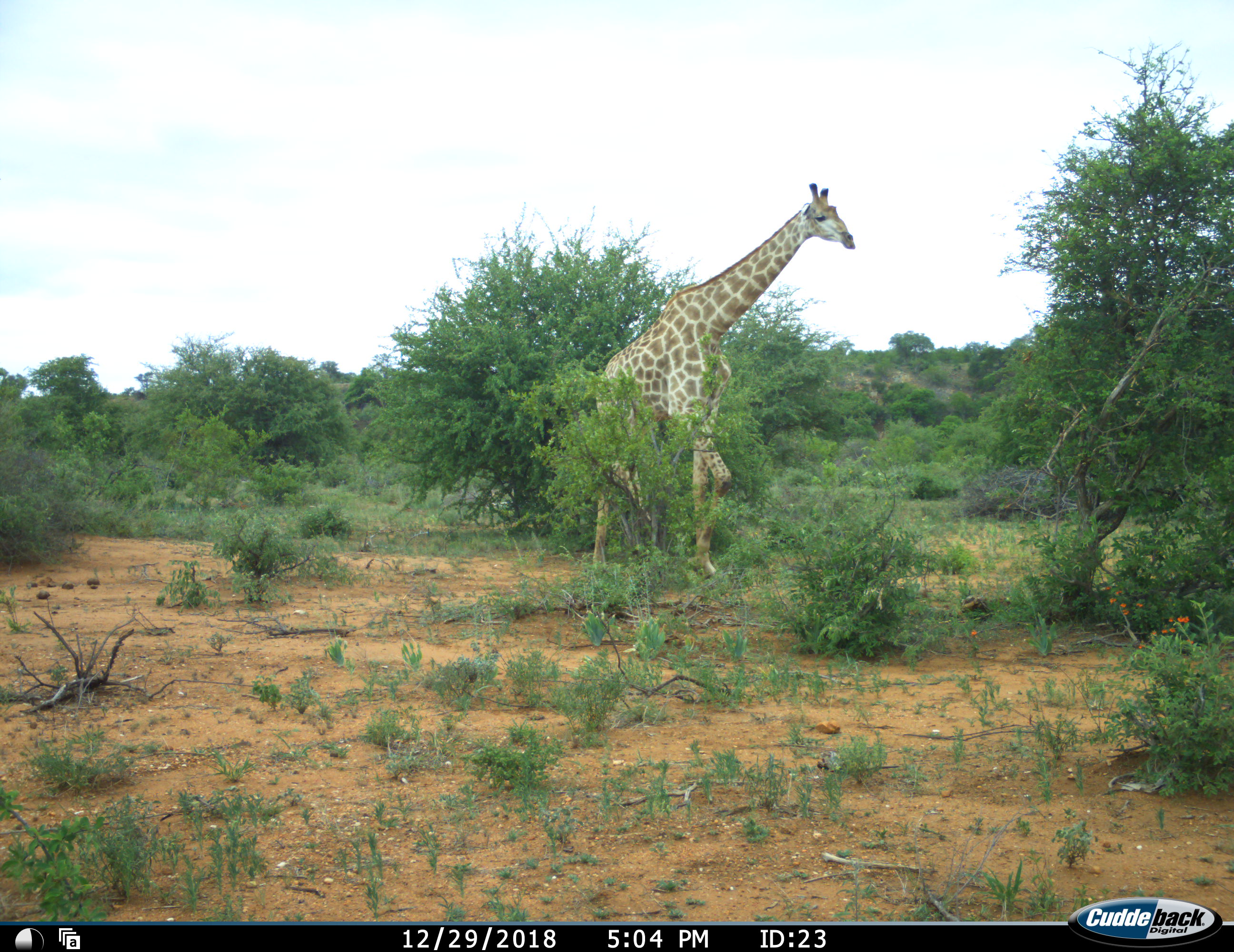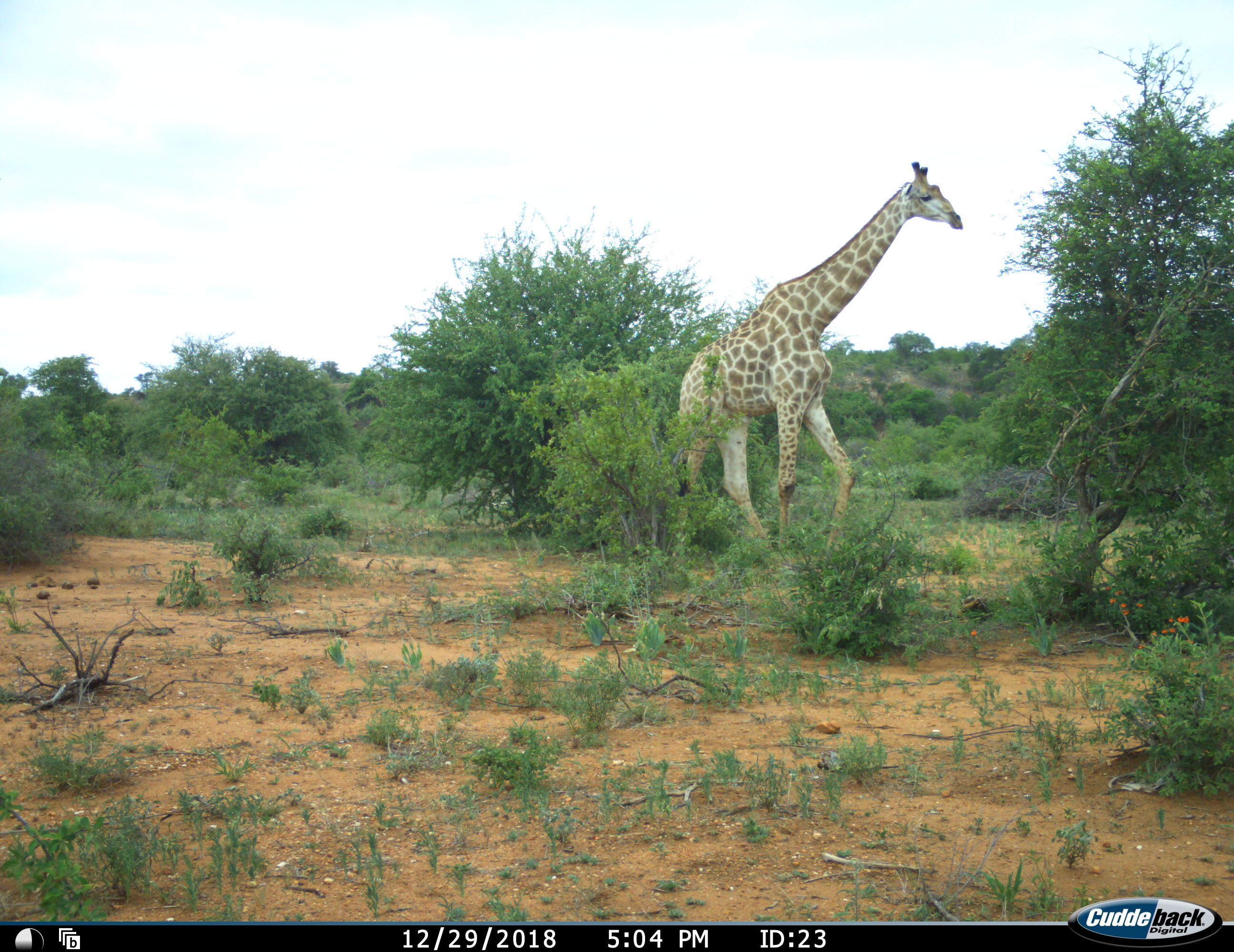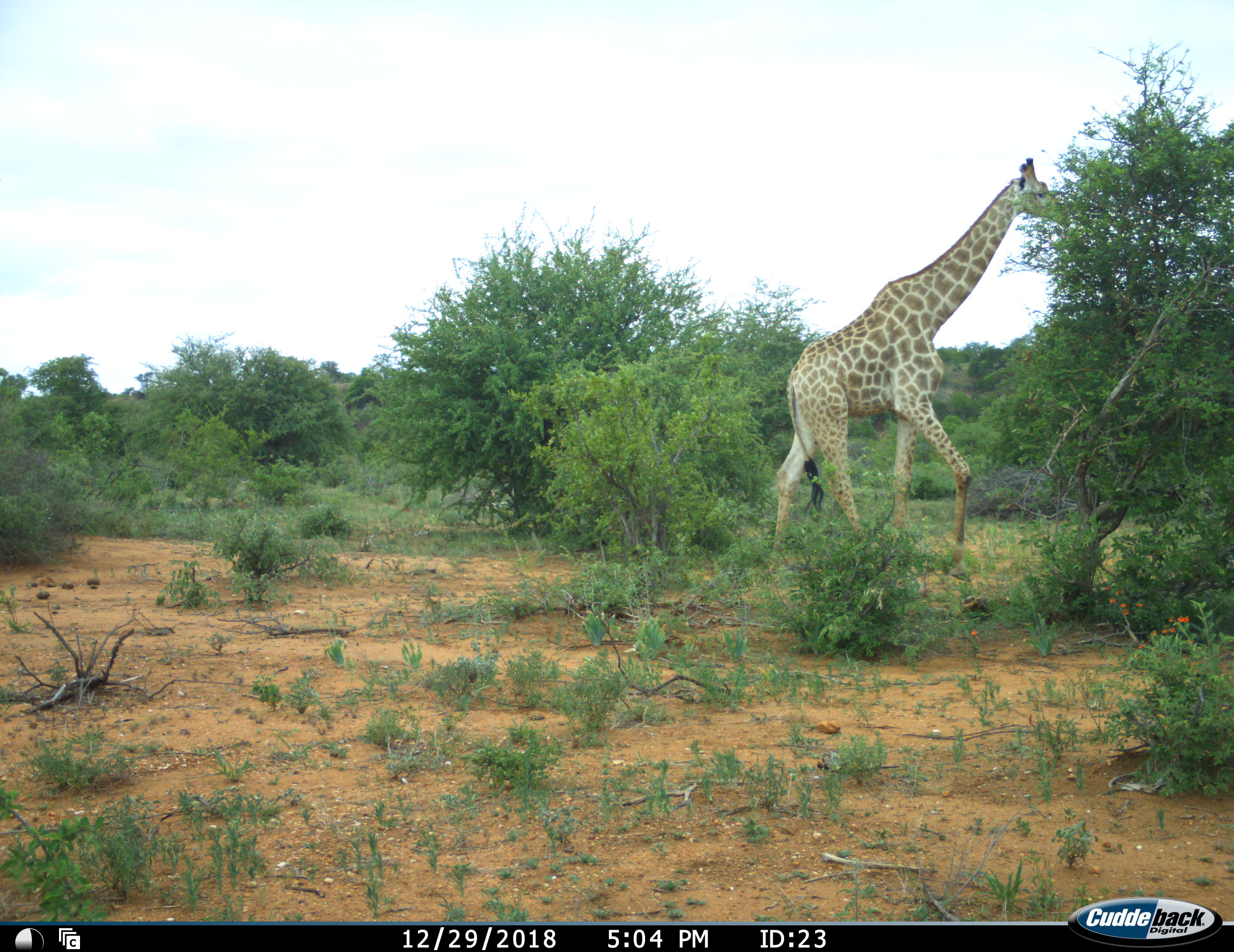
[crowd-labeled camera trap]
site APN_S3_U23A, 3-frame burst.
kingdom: Animalia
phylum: Chordata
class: Mammalia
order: Artiodactyla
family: Giraffidae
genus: Giraffa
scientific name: Giraffa camelopardalis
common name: giraffe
Giraffe (Giraffa camelopardalis), count 1. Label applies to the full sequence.